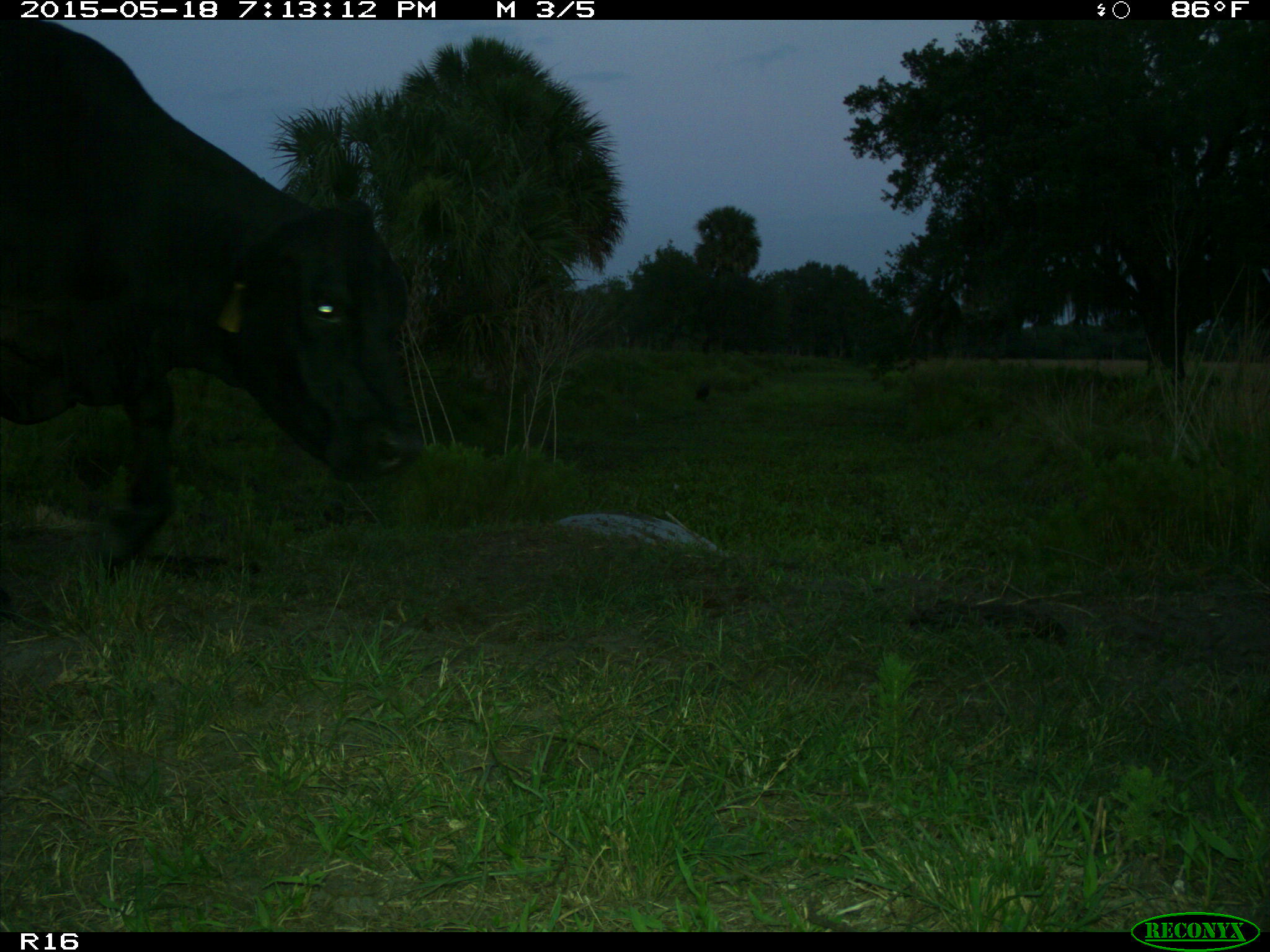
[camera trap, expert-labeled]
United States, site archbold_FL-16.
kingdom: Animalia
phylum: Chordata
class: Mammalia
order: Artiodactyla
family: Bovidae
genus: Bos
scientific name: Bos taurus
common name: domestic cow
Bos taurus (domestic cow).